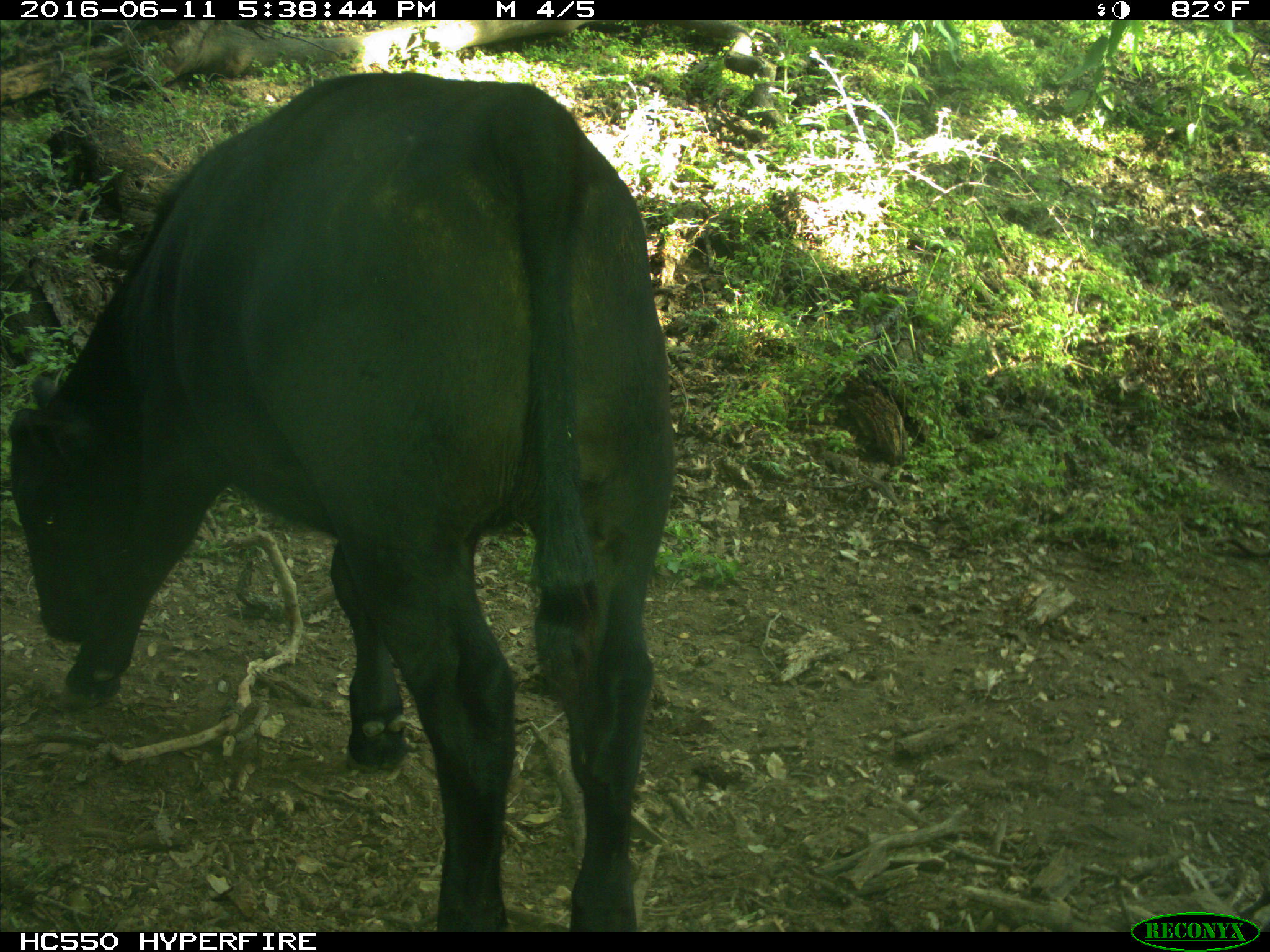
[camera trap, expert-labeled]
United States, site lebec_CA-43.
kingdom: Animalia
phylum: Chordata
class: Mammalia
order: Artiodactyla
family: Bovidae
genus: Bos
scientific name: Bos taurus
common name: domestic cow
Bos taurus (domestic cow).